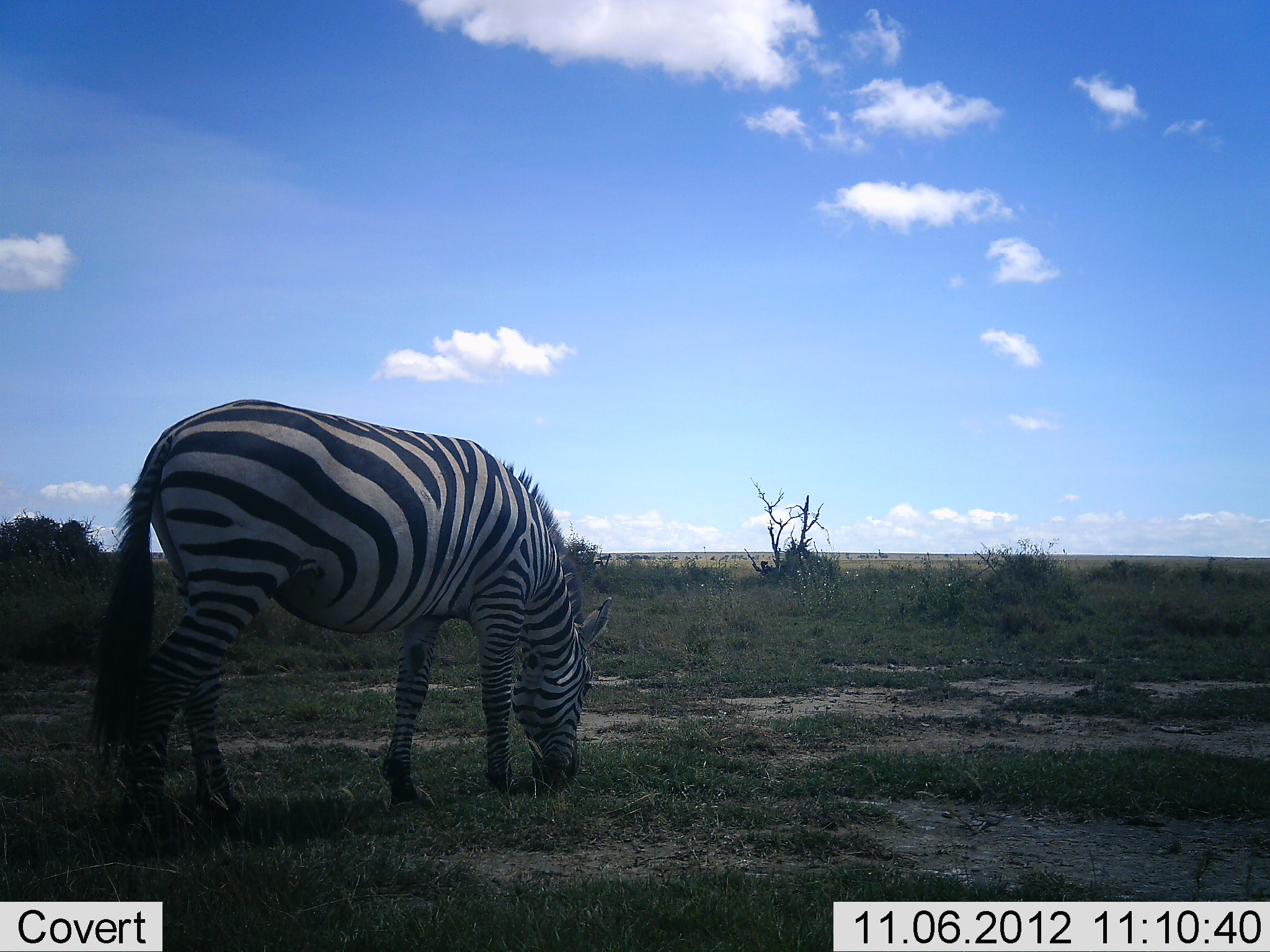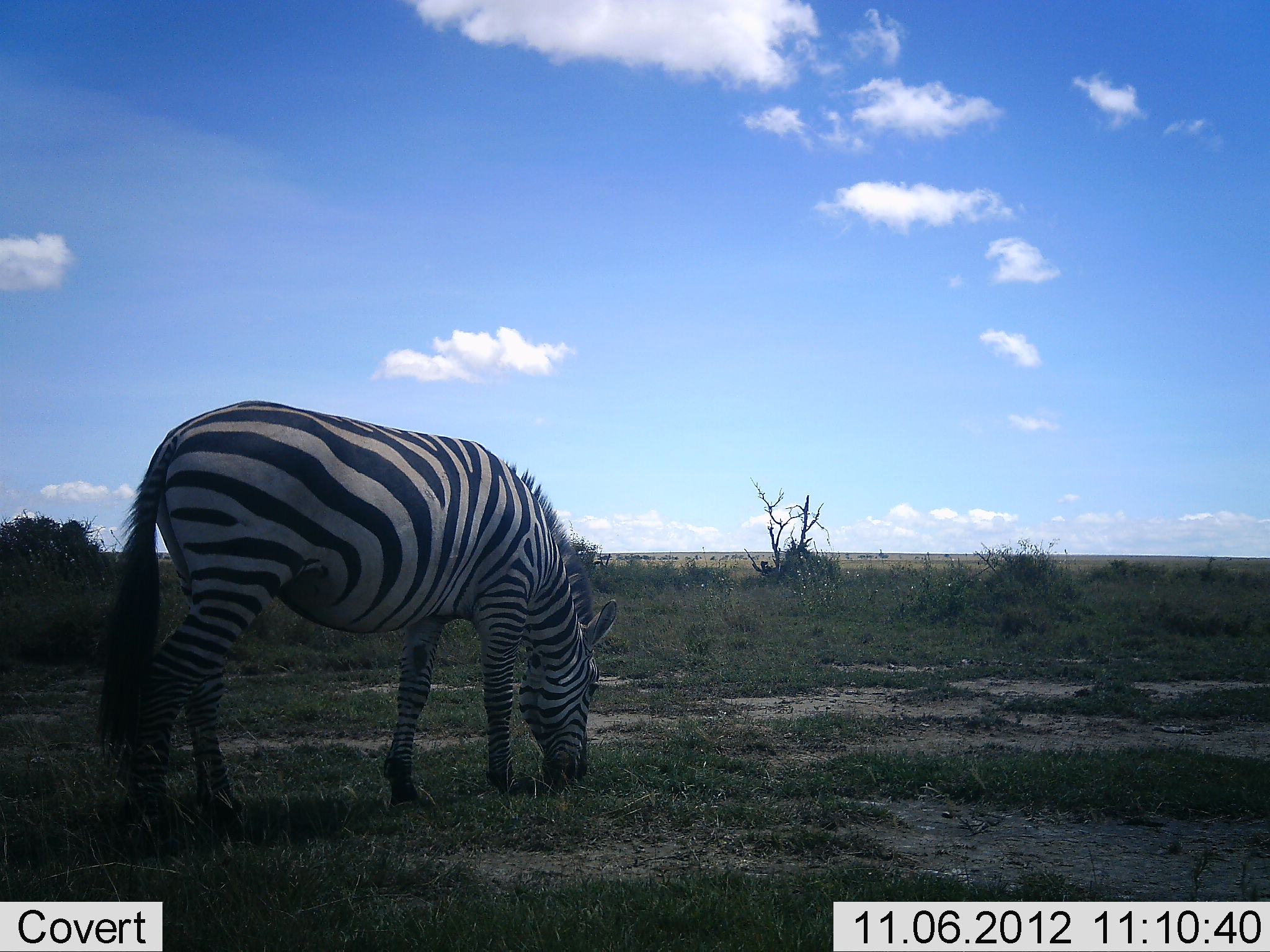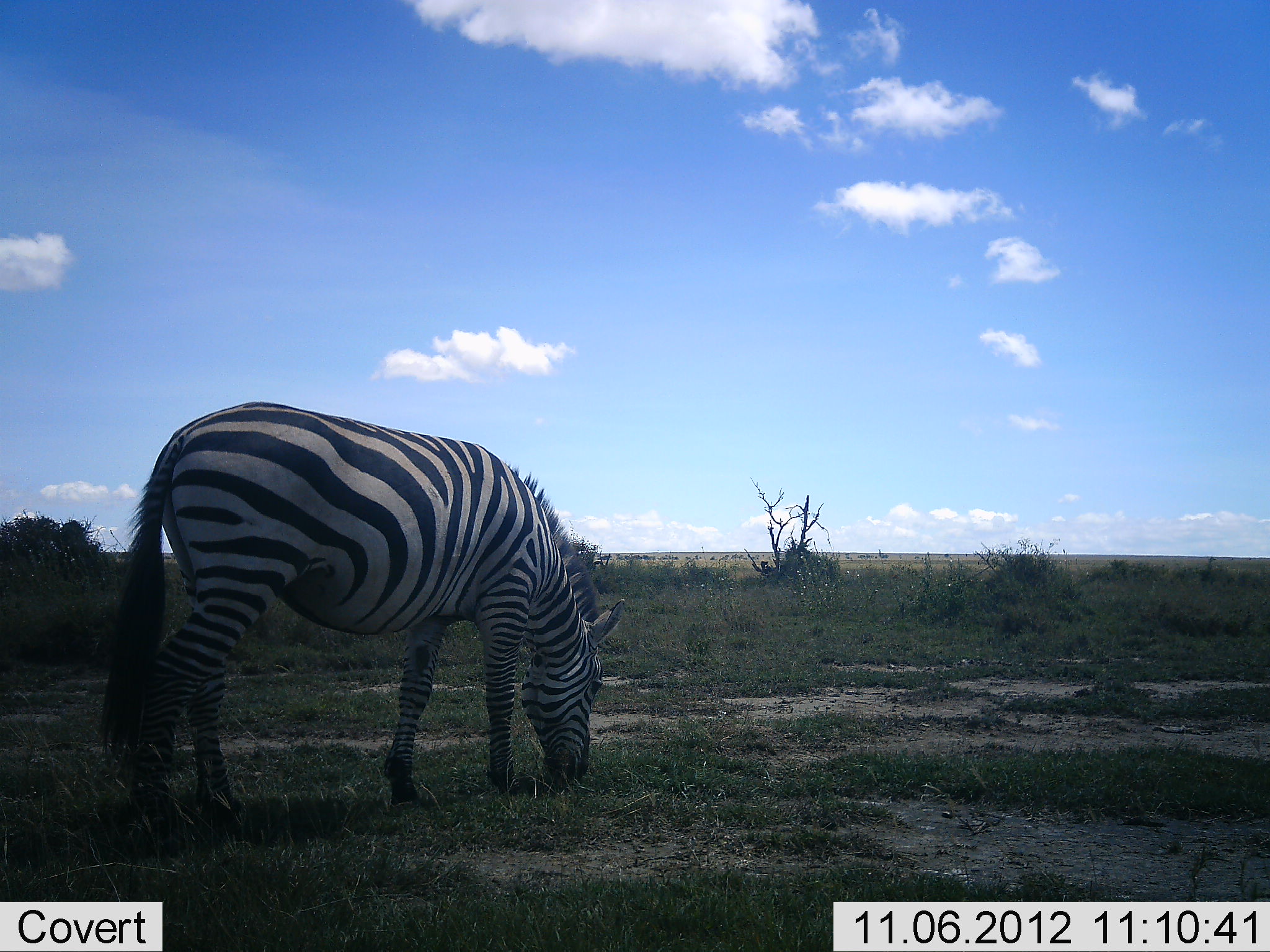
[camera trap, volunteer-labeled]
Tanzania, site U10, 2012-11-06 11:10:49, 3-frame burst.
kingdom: Animalia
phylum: Chordata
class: Mammalia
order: Perissodactyla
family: Equidae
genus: Equus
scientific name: Equus quagga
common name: plains zebra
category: zebra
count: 1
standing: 10%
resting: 0%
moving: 0%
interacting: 0%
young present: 0%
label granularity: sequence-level